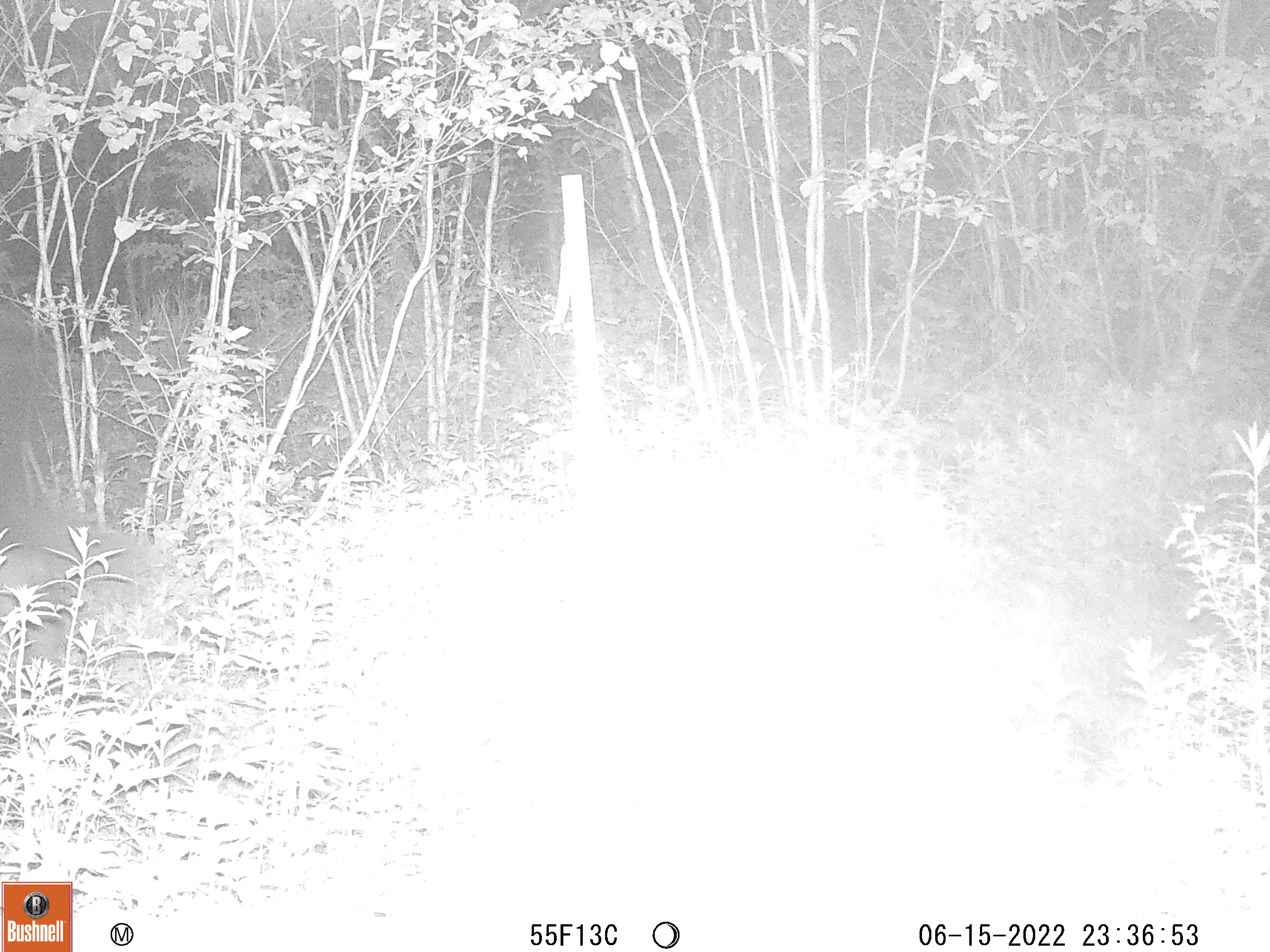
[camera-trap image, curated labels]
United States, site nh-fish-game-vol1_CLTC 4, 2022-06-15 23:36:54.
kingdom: Animalia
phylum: Chordata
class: Mammalia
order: Artiodactyla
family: Cervidae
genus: Alces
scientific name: Alces alces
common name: moose